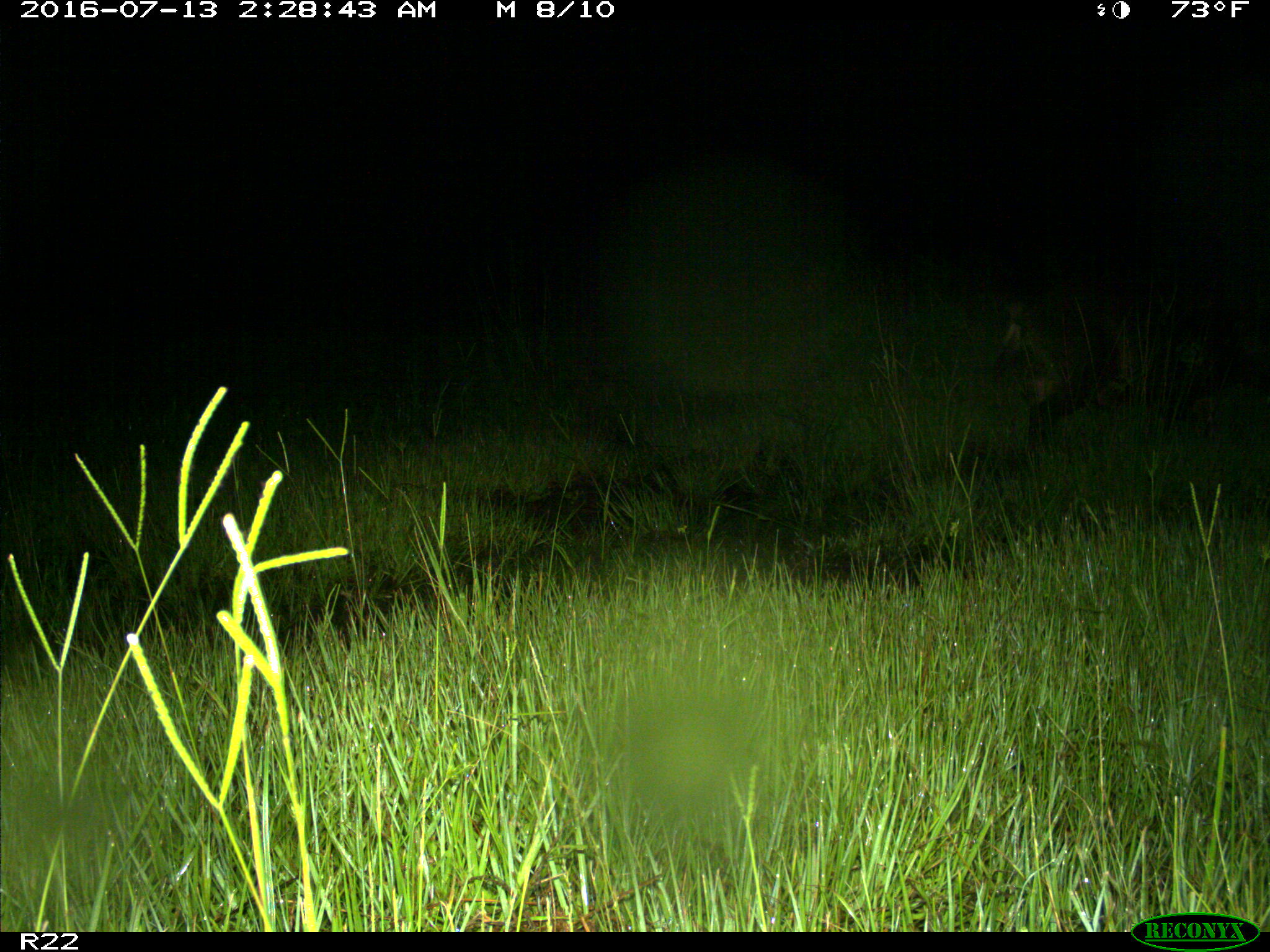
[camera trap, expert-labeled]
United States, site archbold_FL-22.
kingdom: Animalia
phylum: Chordata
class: Mammalia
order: Artiodactyla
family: Suidae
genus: Sus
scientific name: Sus scrofa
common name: wild boar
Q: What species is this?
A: Sus scrofa (wild boar).